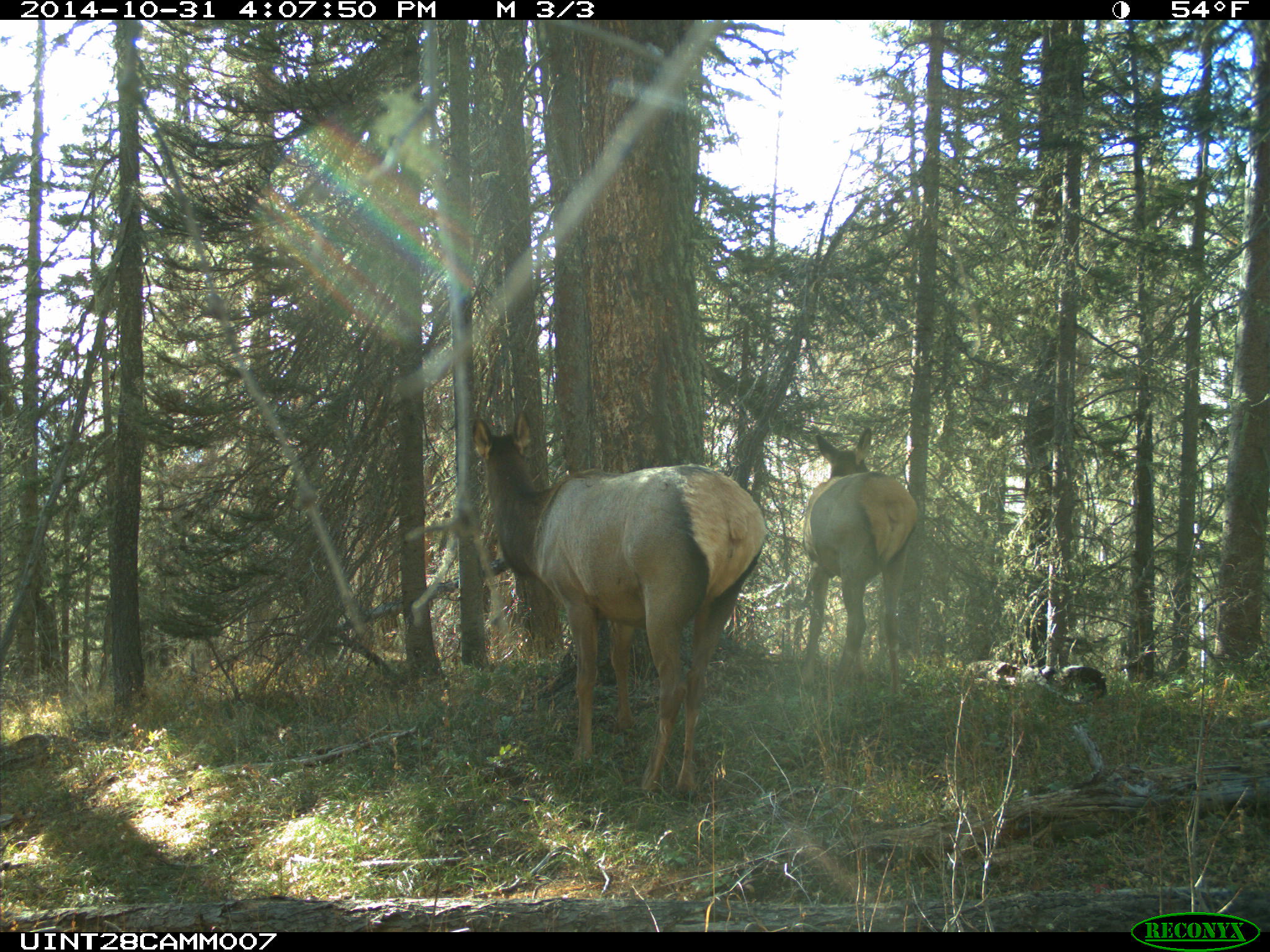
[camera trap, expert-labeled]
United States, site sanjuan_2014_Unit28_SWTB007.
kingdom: Animalia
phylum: Chordata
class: Mammalia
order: Artiodactyla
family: Cervidae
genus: Cervus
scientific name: Cervus elaphus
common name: red deer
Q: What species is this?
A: Cervus elaphus (red deer).